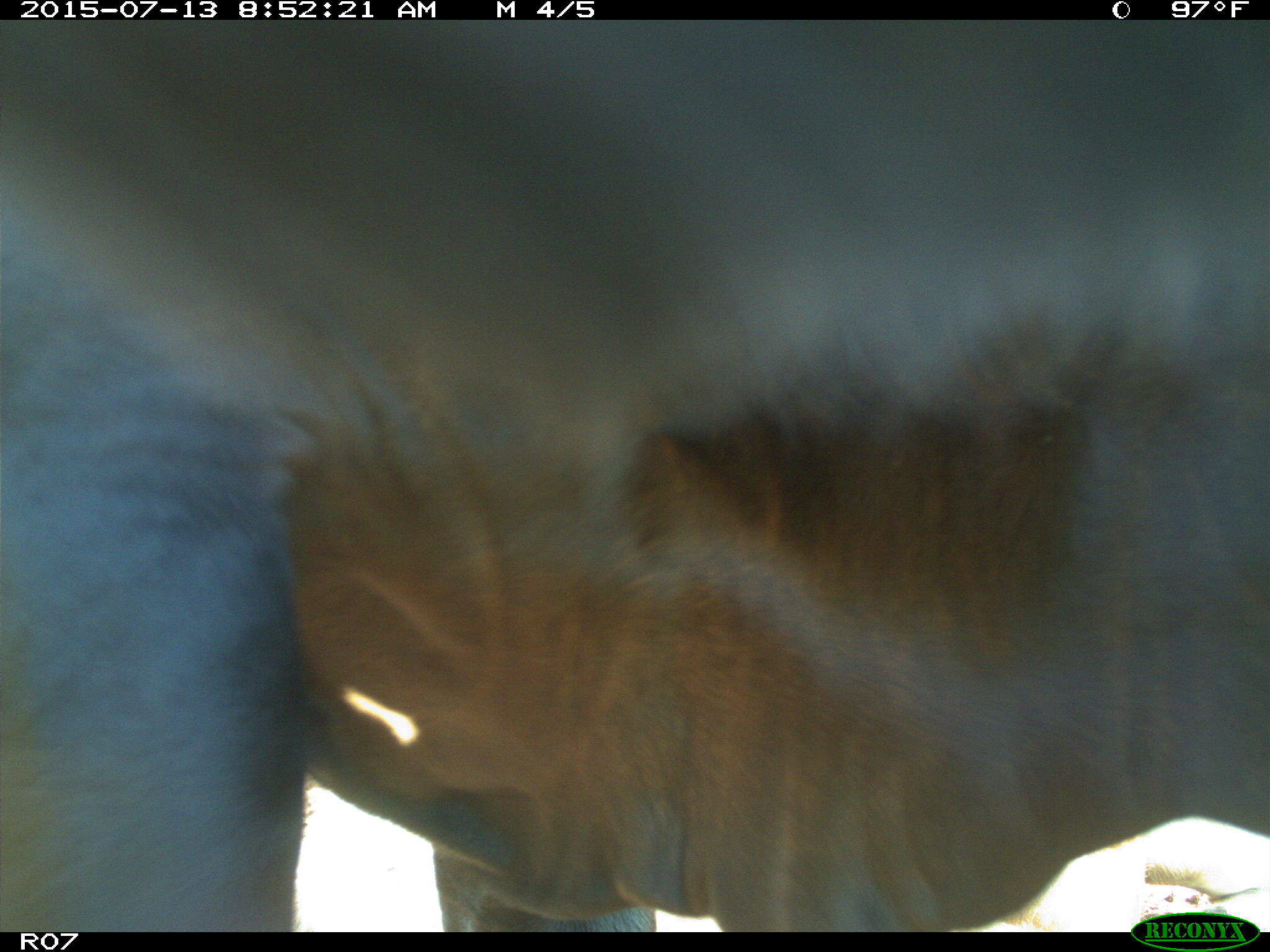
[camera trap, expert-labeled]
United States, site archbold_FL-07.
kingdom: Animalia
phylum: Chordata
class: Mammalia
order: Artiodactyla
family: Bovidae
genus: Bos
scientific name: Bos taurus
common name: domestic cow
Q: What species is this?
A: Bos taurus (domestic cow).